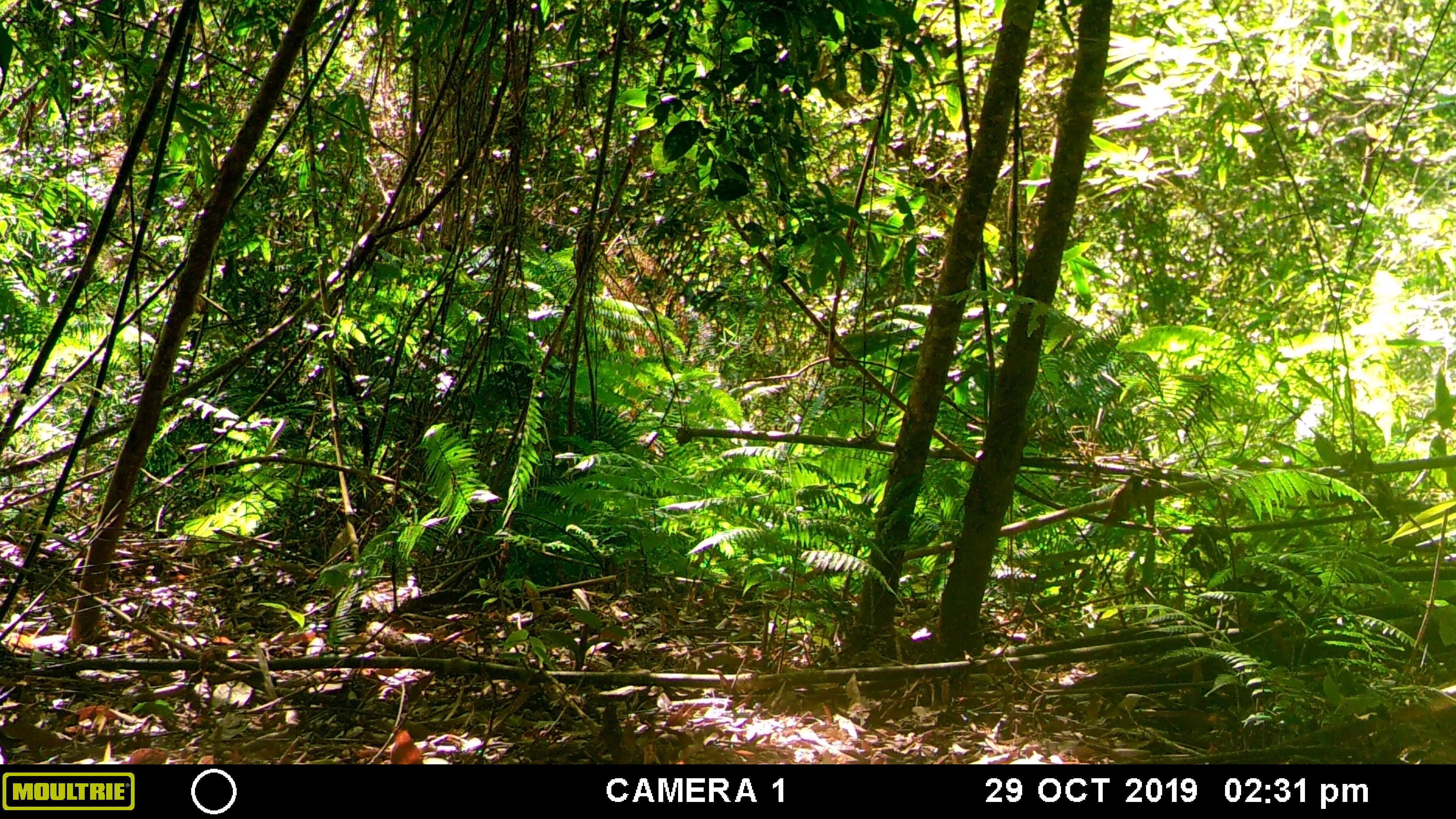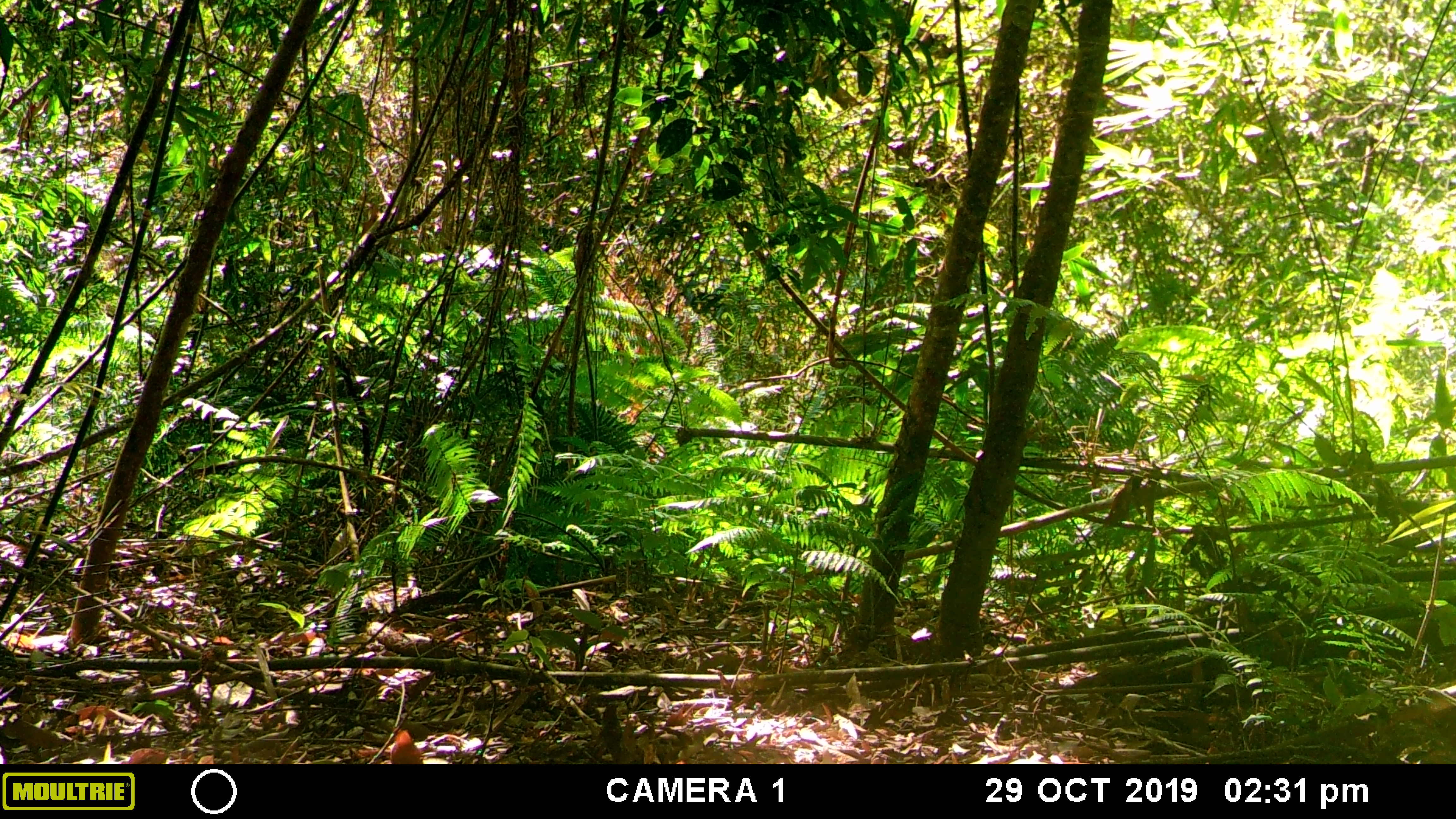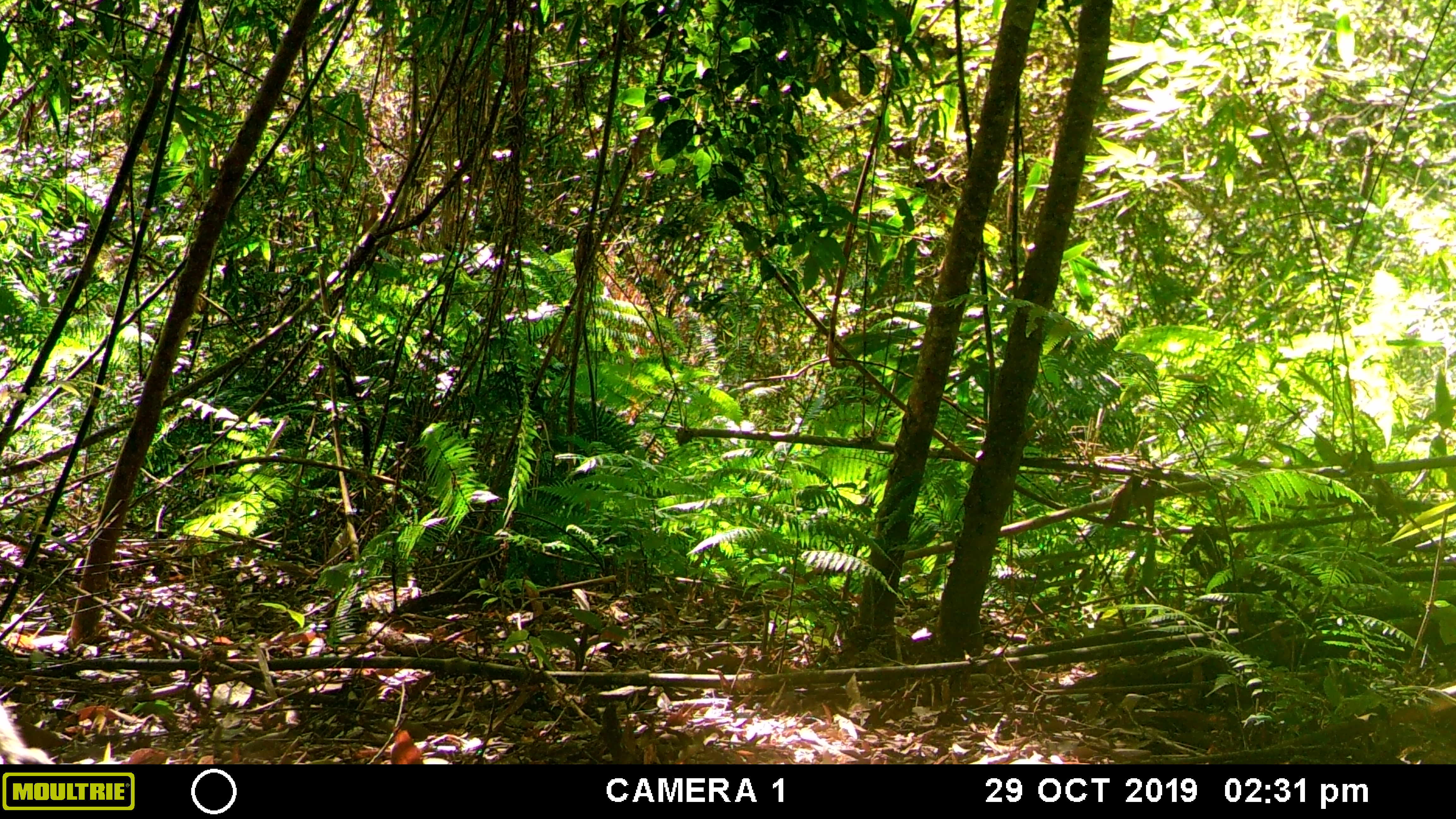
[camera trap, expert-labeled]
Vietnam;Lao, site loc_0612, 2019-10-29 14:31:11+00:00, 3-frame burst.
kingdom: Animalia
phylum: Chordata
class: Mammalia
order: Primates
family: Cercopithecidae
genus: Macaca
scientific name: Macaca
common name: macaques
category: assam or rhesus macaque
Assam or rhesus macaque (macaques) (Macaca). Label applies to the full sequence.